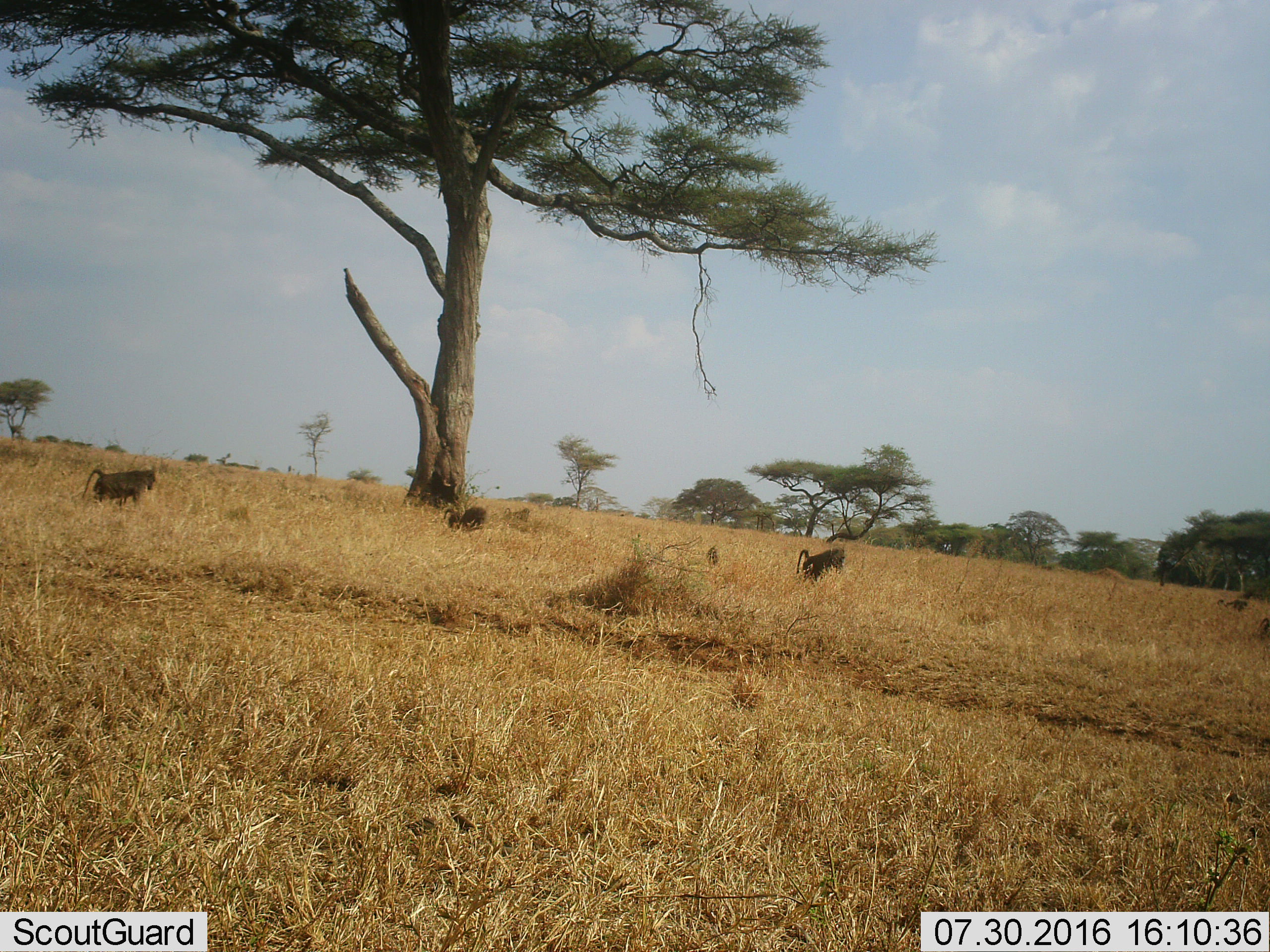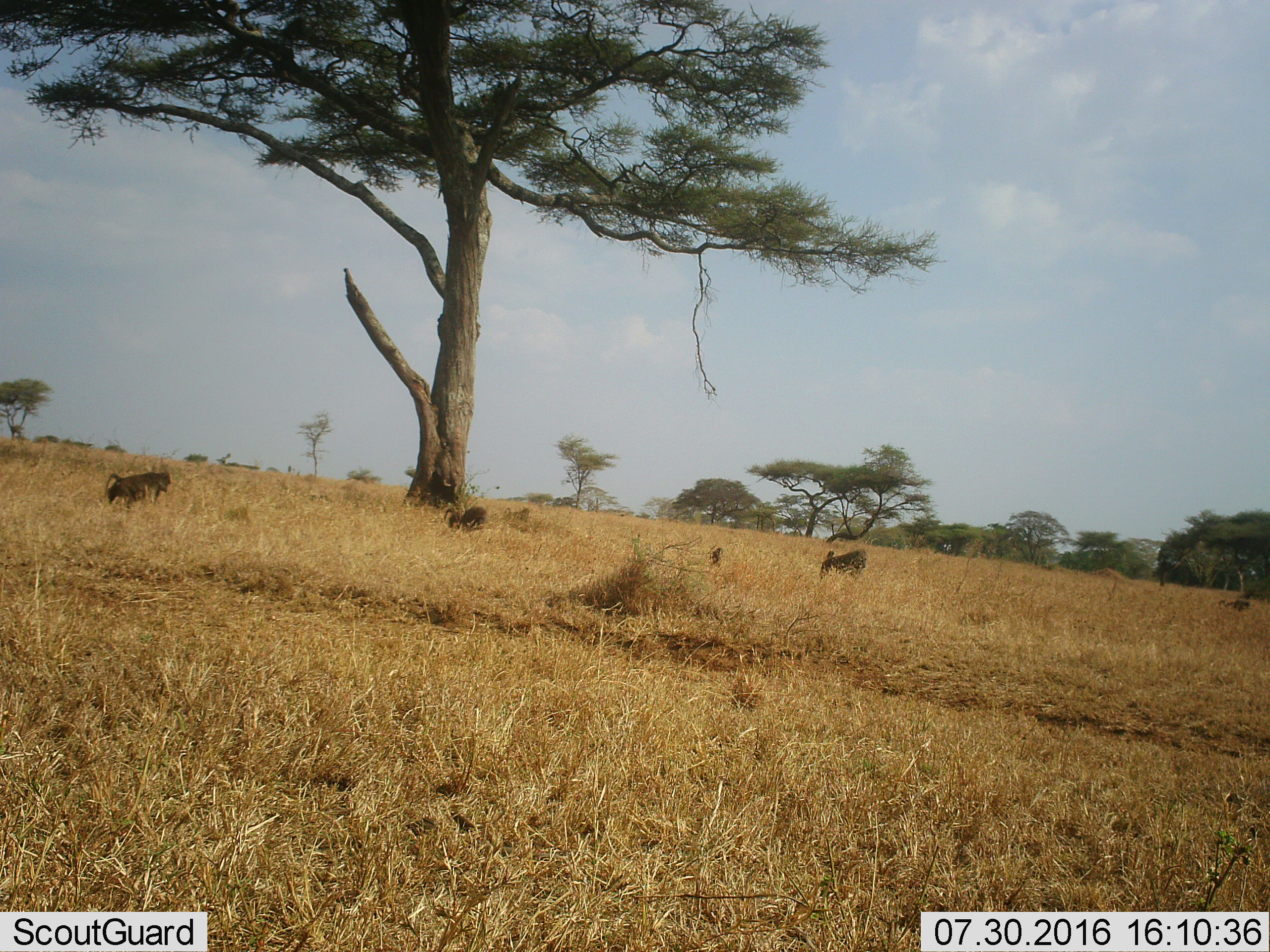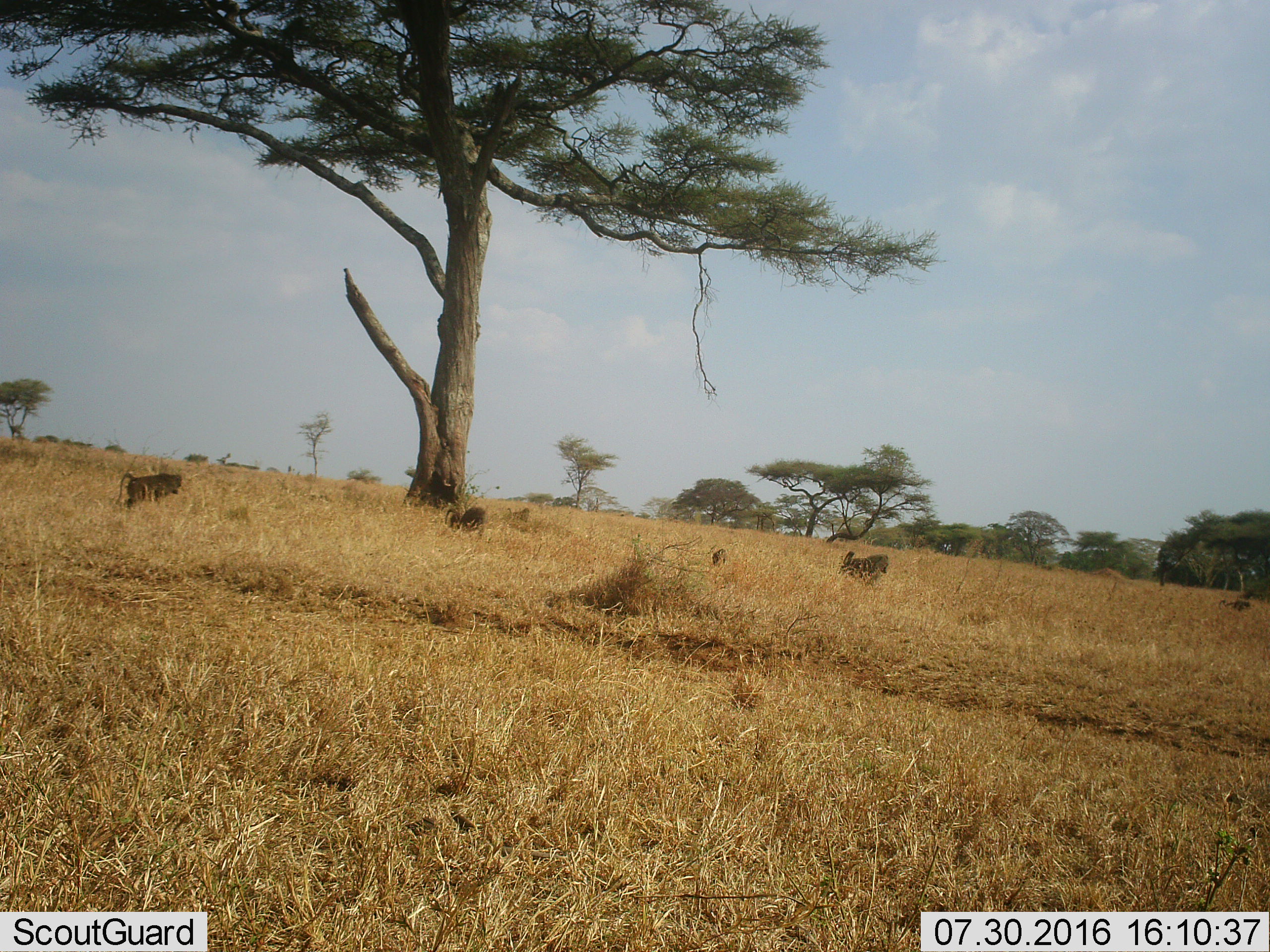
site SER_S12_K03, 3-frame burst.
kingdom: Animalia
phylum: Chordata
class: Mammalia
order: Primates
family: Cercopithecidae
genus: Papio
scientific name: Papio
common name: baboon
Baboon (Papio), count 6. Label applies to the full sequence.